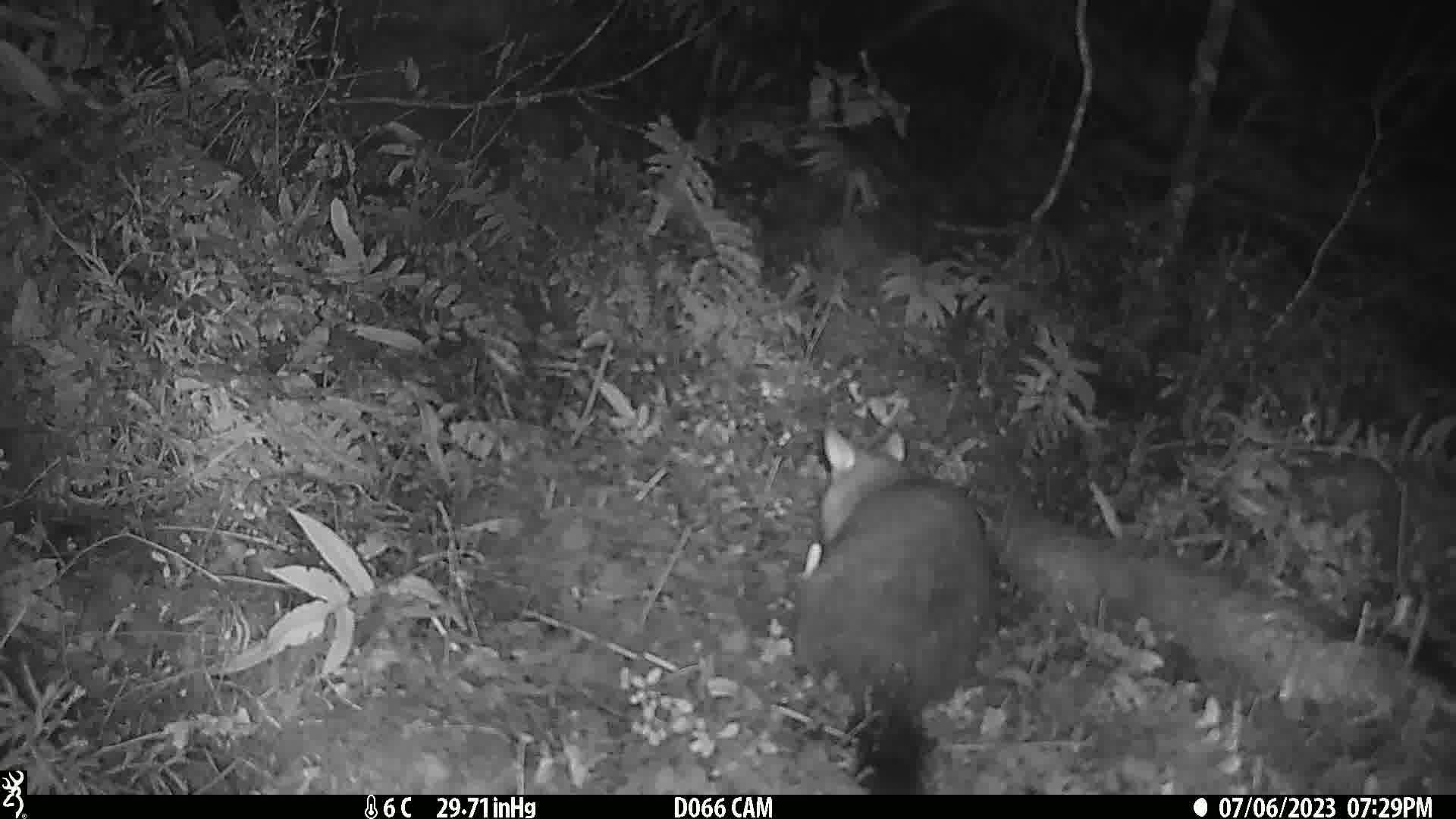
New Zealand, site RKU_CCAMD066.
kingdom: Animalia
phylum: Chordata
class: Mammalia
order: Diprotodontia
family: Phalangeridae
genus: Trichosurus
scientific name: Trichosurus vulpecula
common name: common brushtail possum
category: possum